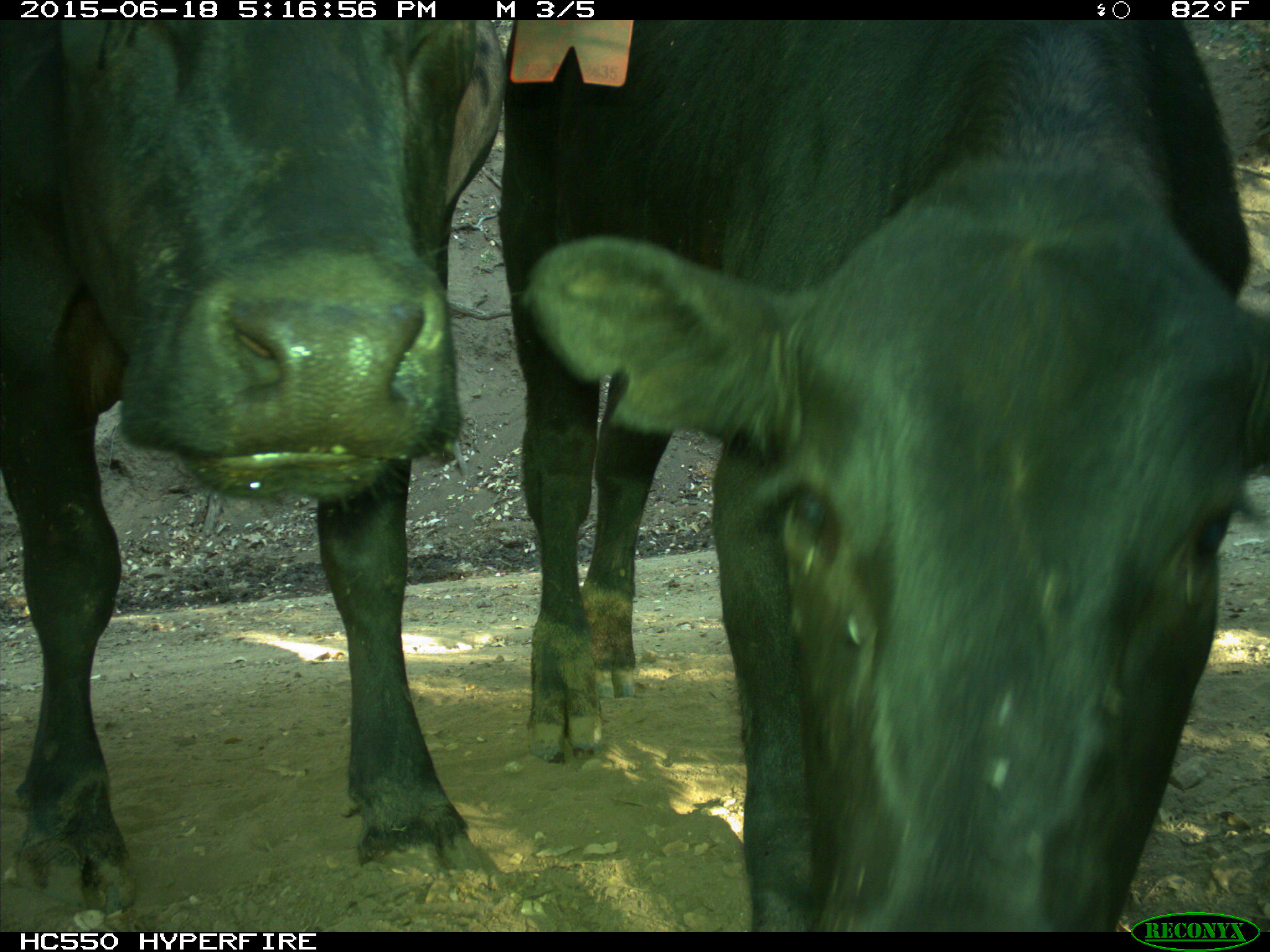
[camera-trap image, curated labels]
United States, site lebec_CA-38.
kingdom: Animalia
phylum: Chordata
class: Mammalia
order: Artiodactyla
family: Bovidae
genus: Bos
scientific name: Bos taurus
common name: domestic cow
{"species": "Bos taurus (domestic cow)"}